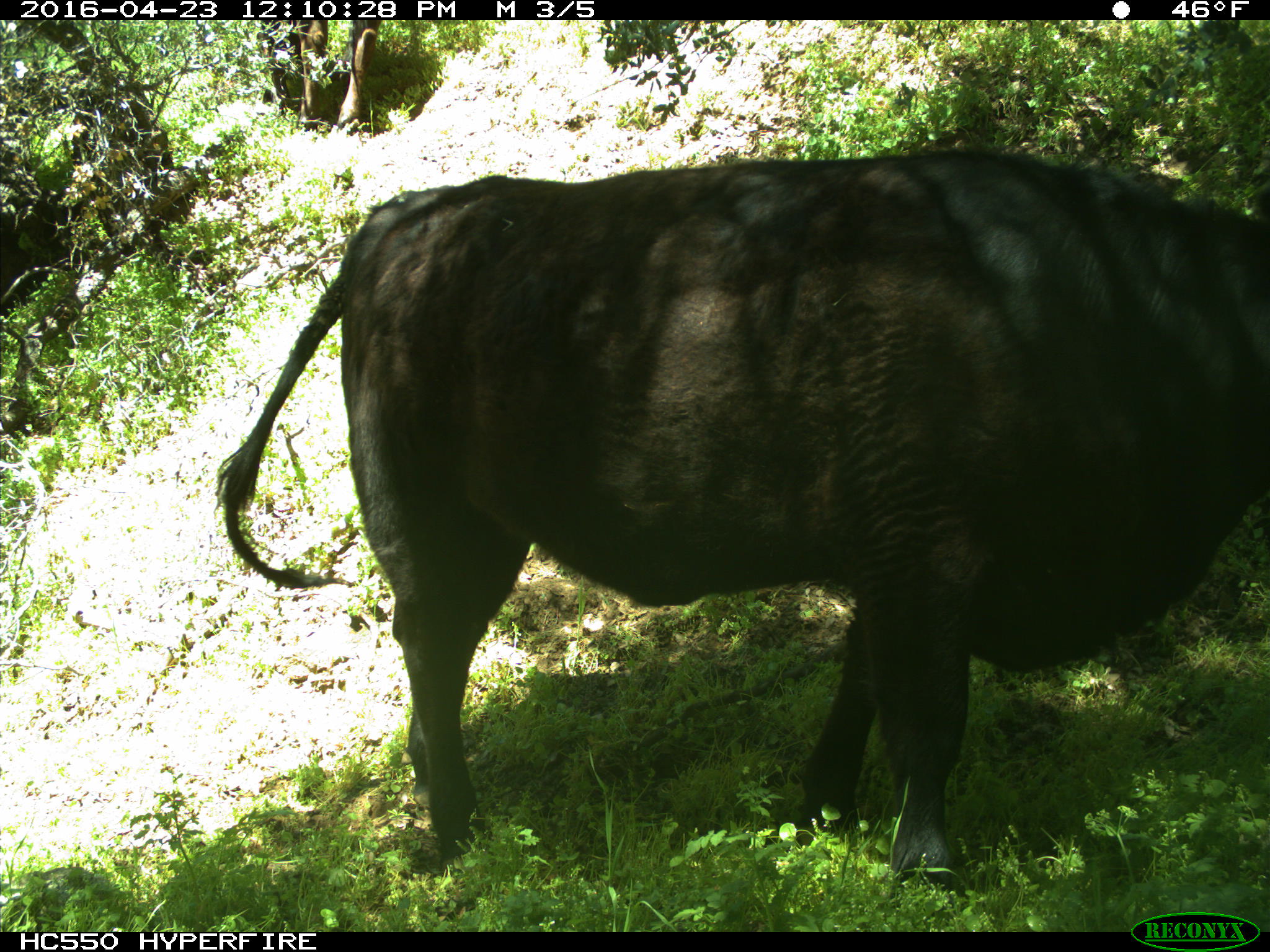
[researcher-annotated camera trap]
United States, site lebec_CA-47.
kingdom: Animalia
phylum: Chordata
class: Mammalia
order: Artiodactyla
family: Bovidae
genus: Bos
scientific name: Bos taurus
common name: domestic cow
Bos taurus (domestic cow).